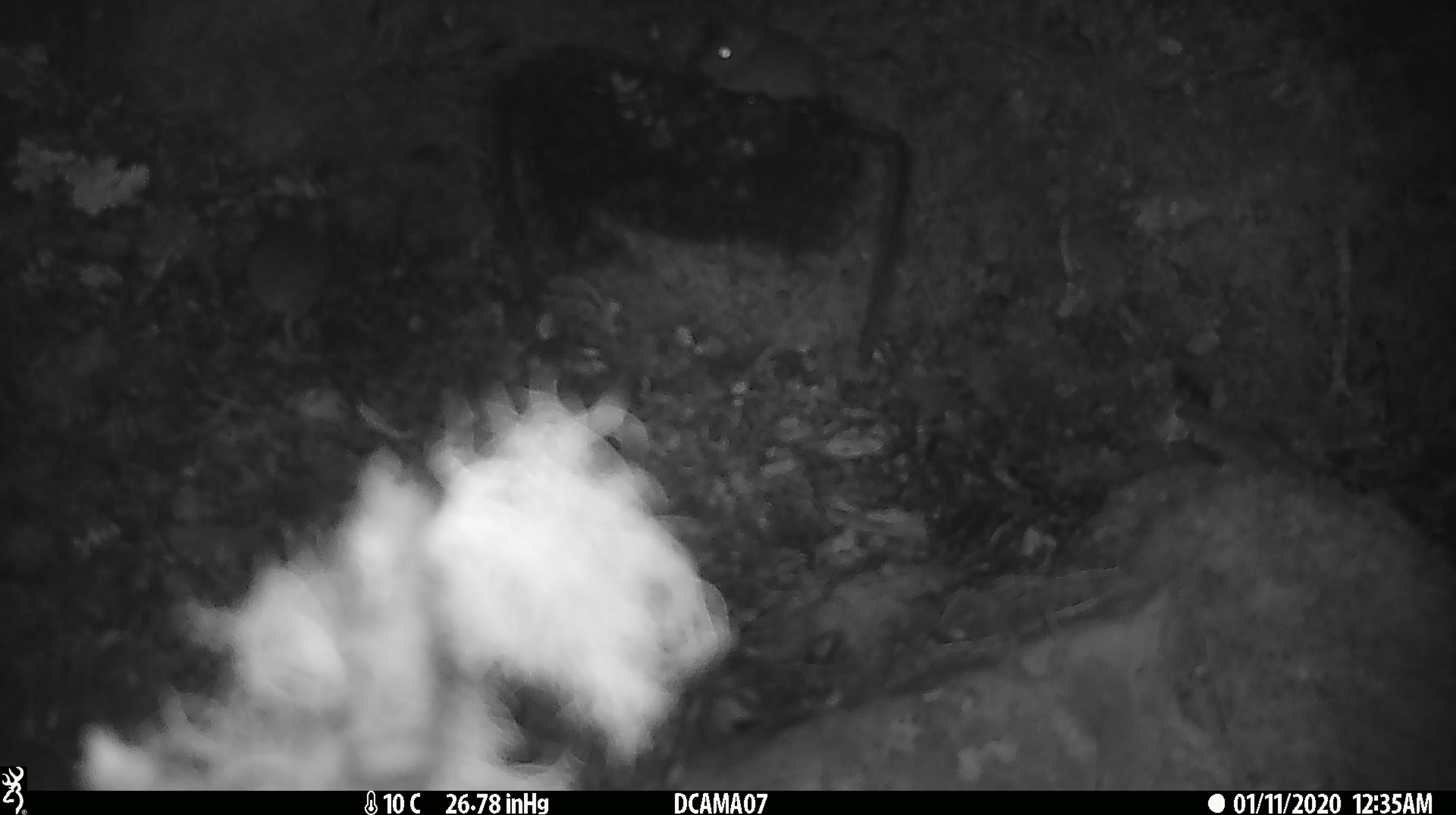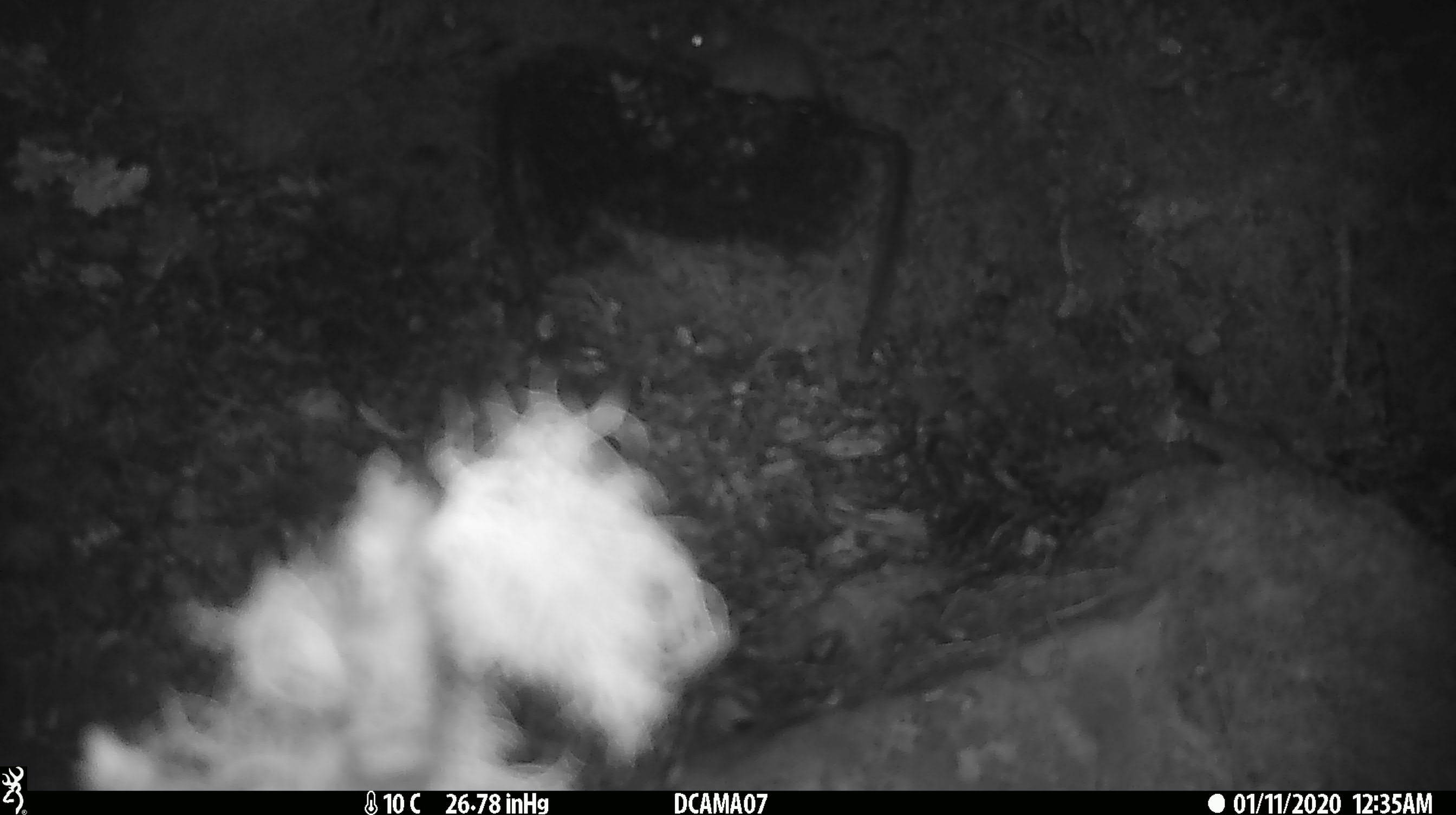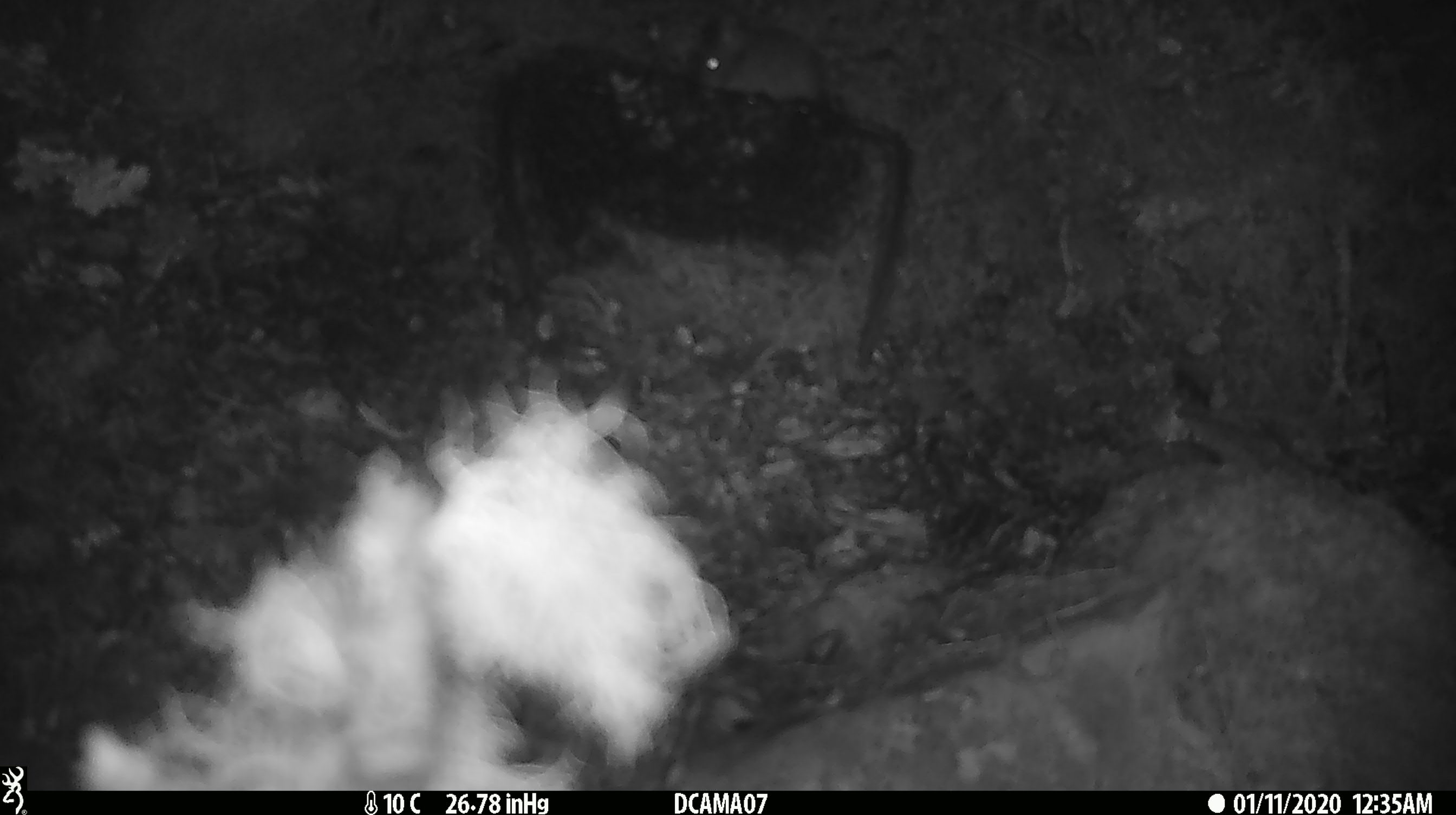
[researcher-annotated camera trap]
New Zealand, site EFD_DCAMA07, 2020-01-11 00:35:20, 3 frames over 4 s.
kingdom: Animalia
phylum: Chordata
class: Mammalia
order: Rodentia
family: Muridae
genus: Mus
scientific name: Mus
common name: mouse